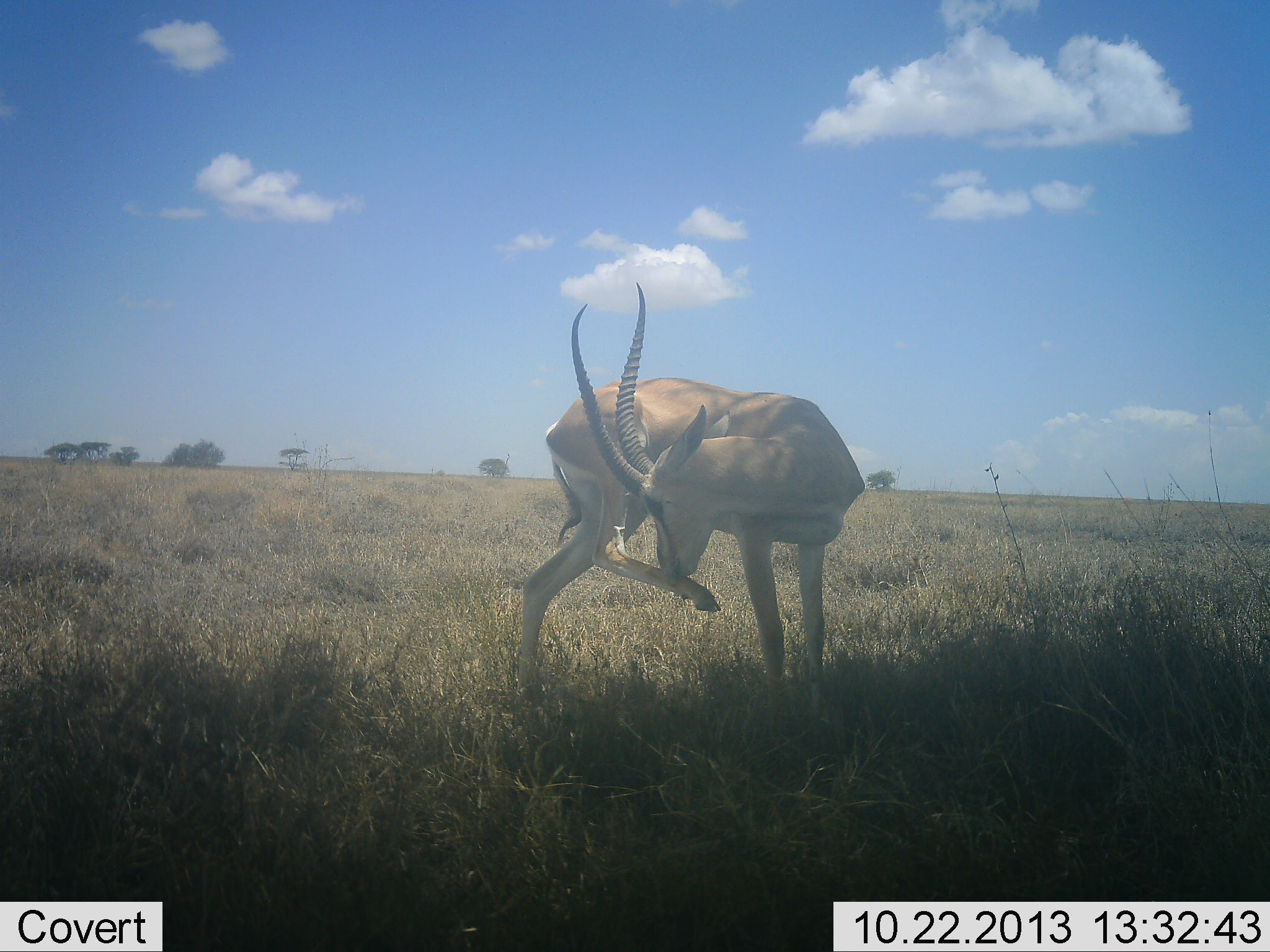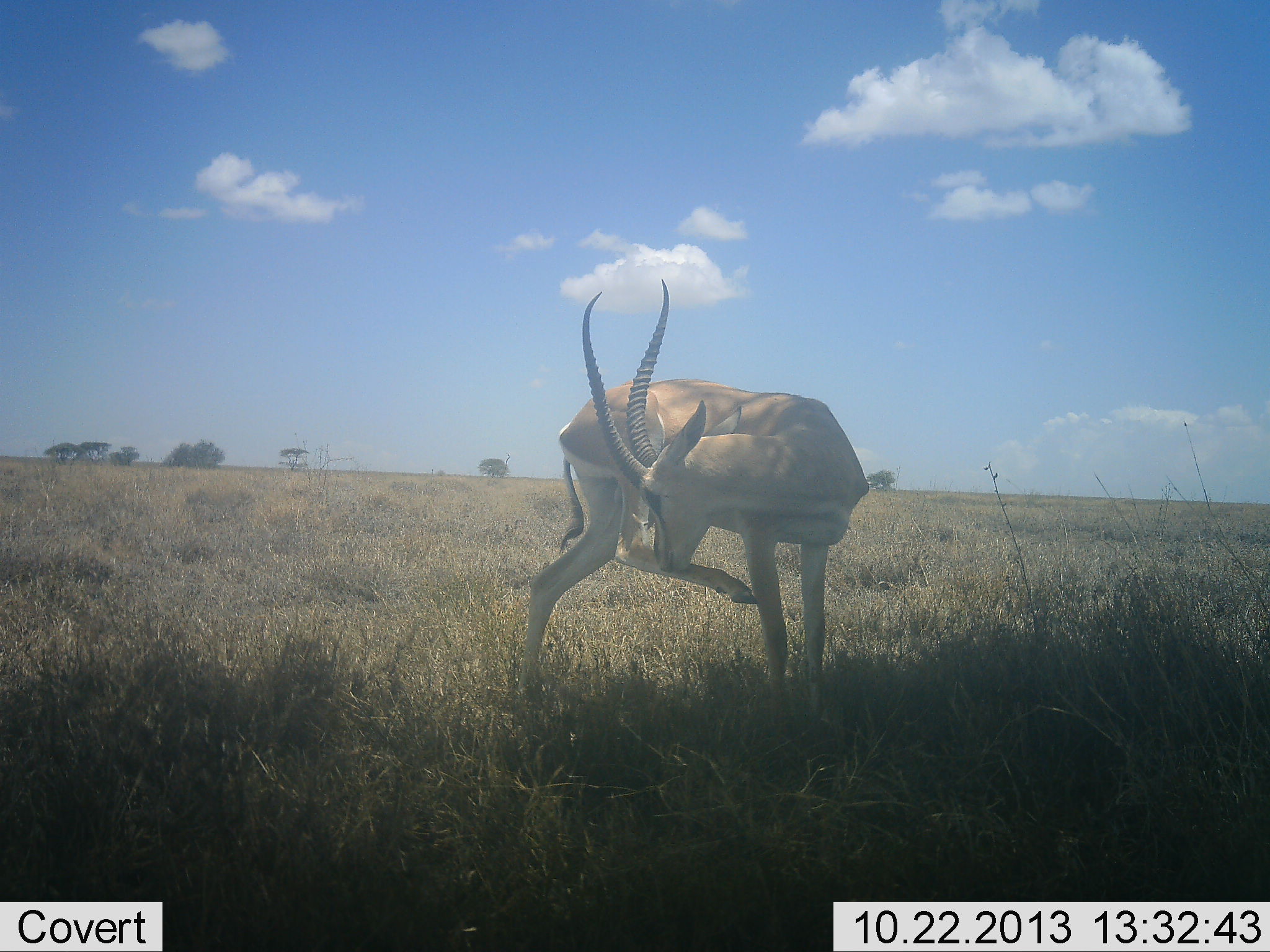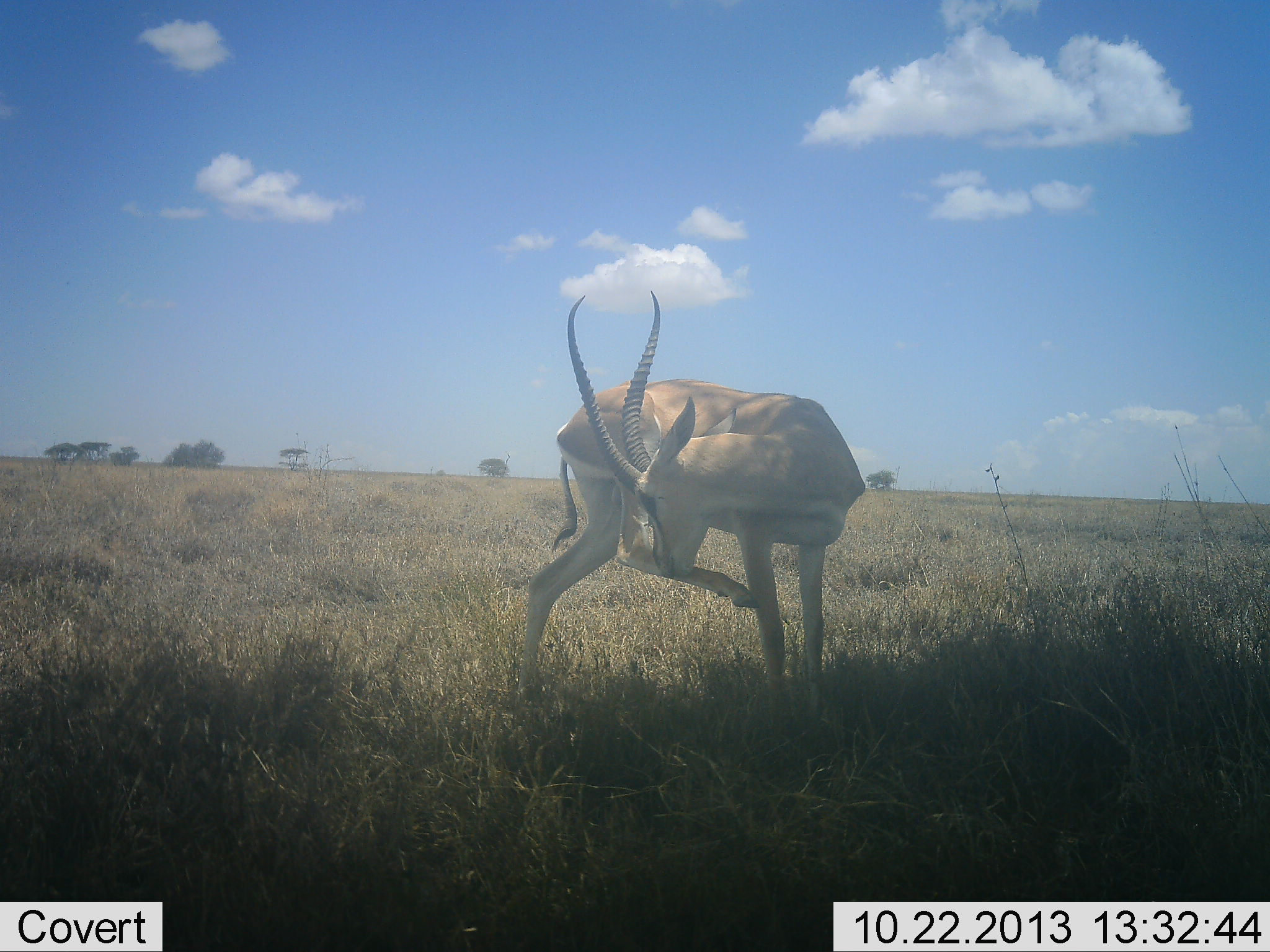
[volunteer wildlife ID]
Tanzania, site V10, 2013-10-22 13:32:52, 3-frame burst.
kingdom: Animalia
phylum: Chordata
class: Mammalia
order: Artiodactyla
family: Bovidae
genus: Nanger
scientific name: Nanger granti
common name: grant's gazelle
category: gazellegrants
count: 1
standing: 77%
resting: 9%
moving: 9%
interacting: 14%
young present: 0%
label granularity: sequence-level